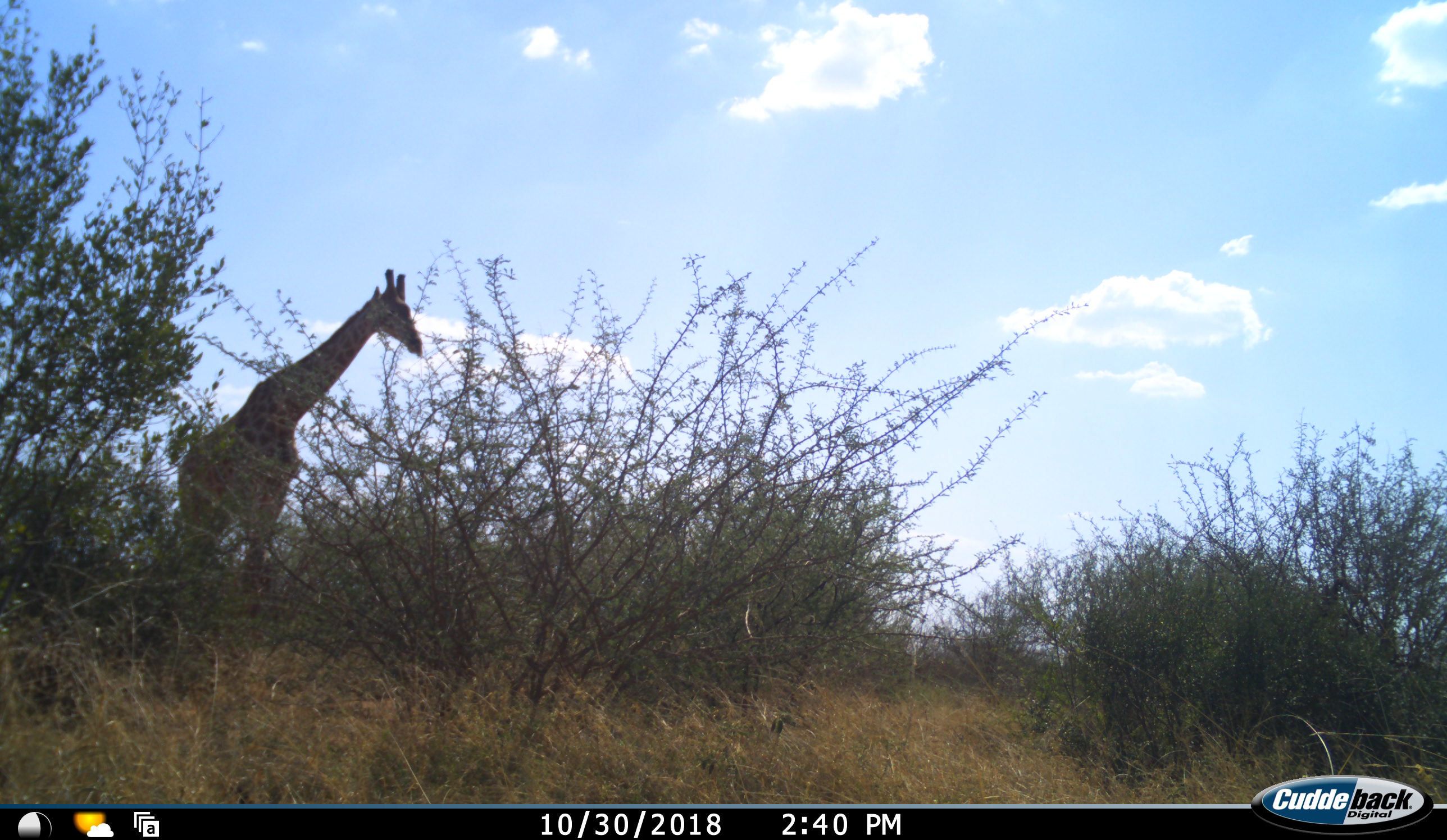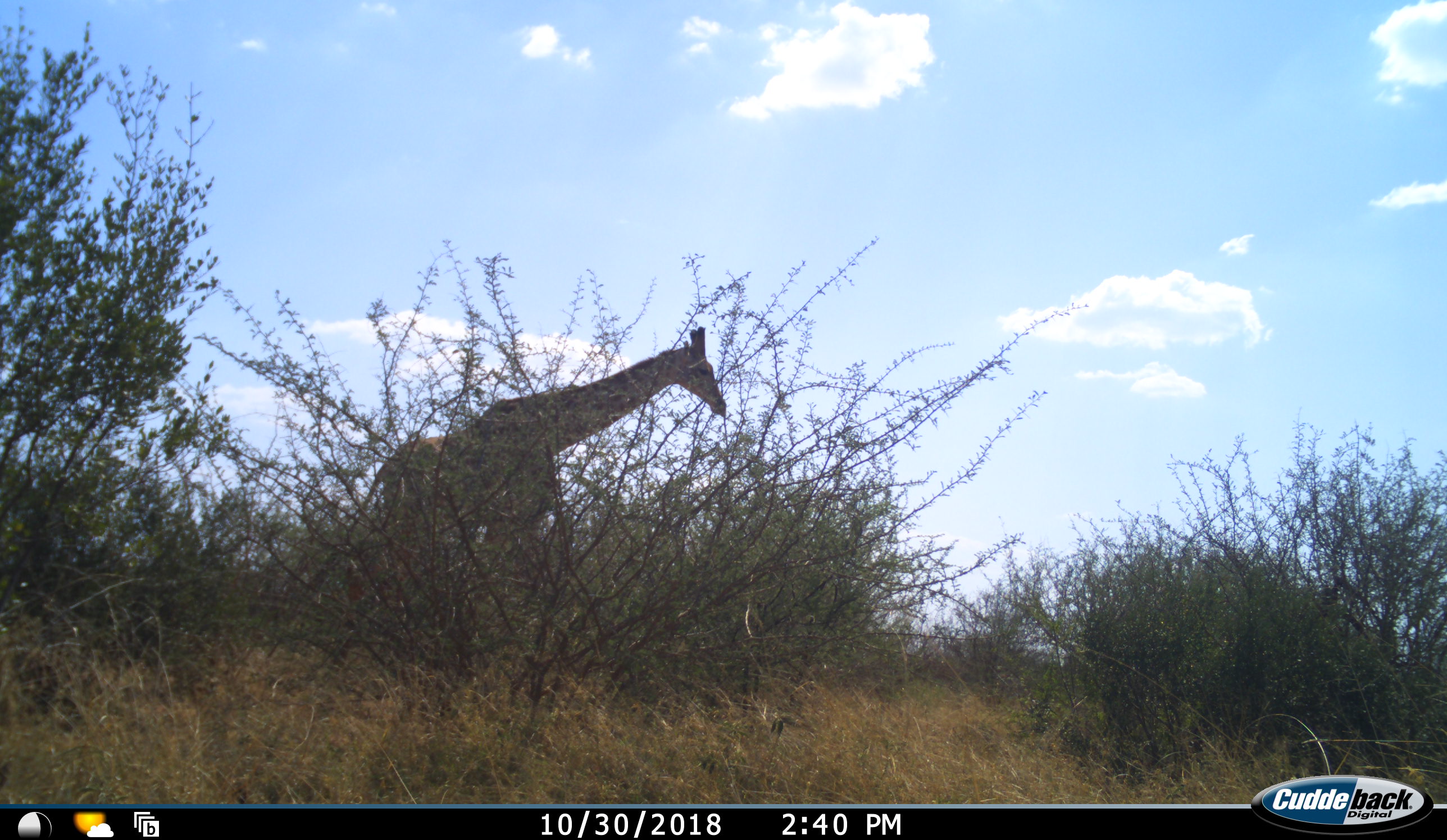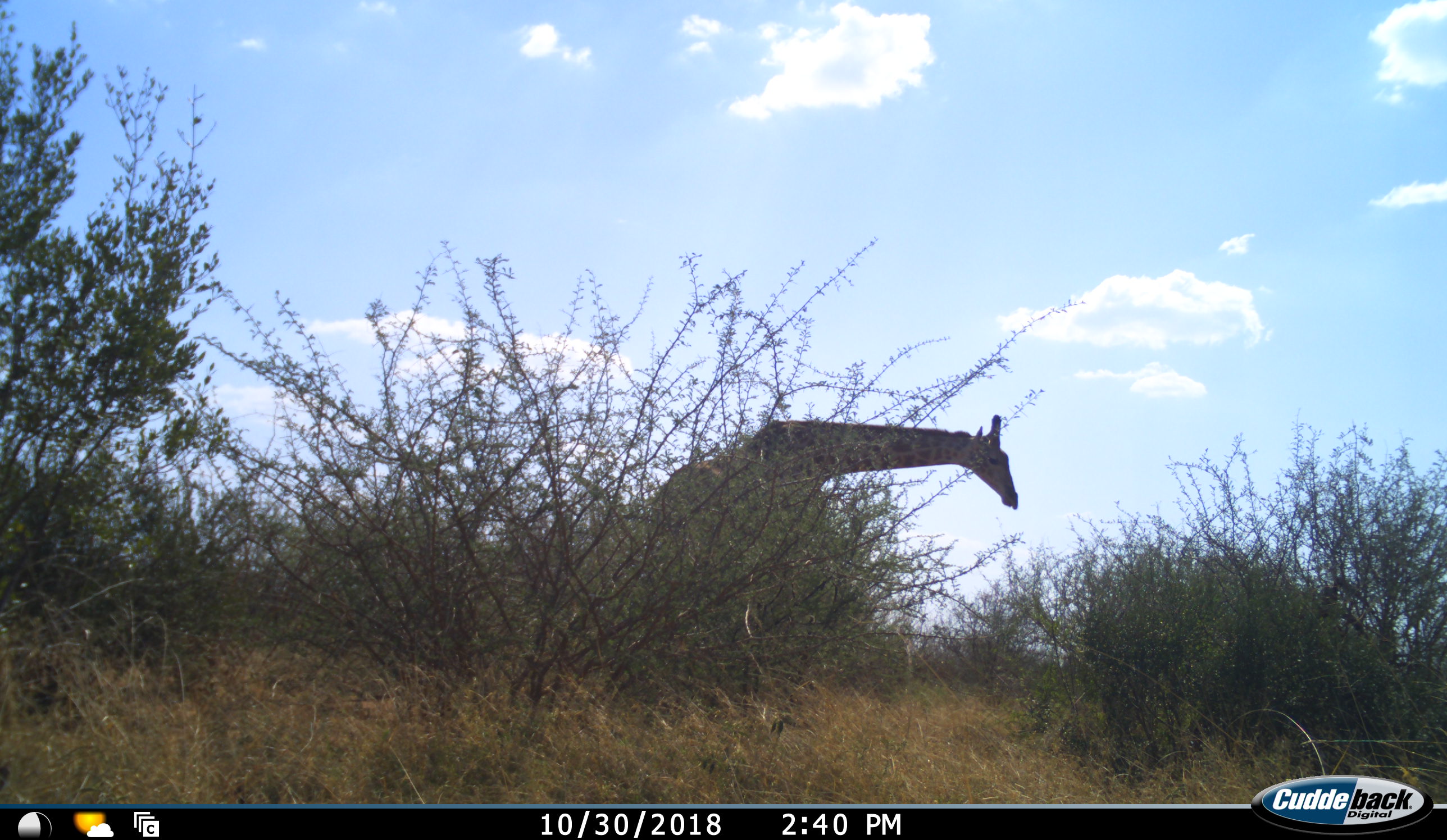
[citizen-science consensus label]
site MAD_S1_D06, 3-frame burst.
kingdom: Animalia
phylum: Chordata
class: Mammalia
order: Artiodactyla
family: Giraffidae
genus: Giraffa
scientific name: Giraffa camelopardalis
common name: giraffe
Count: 1.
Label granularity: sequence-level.